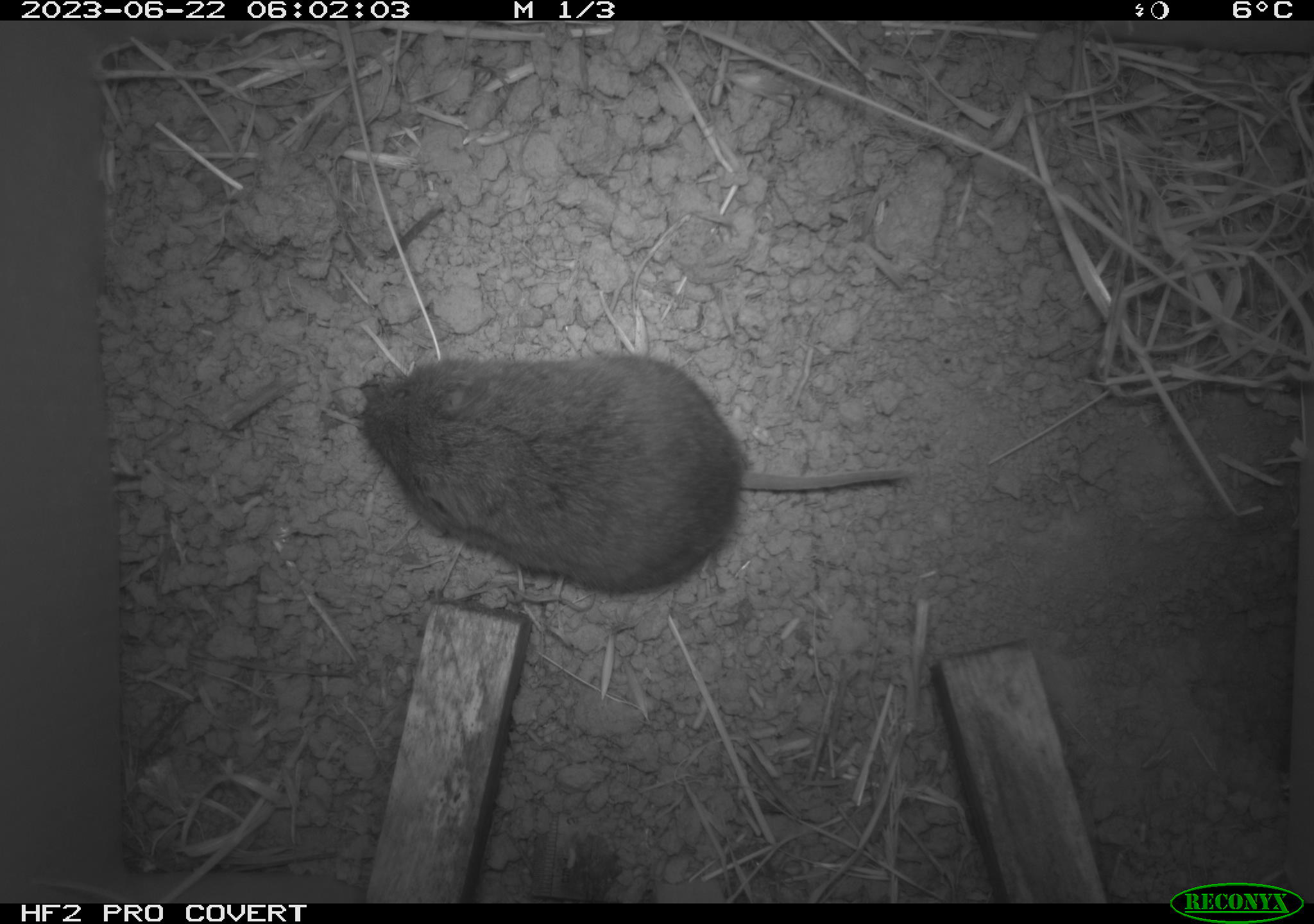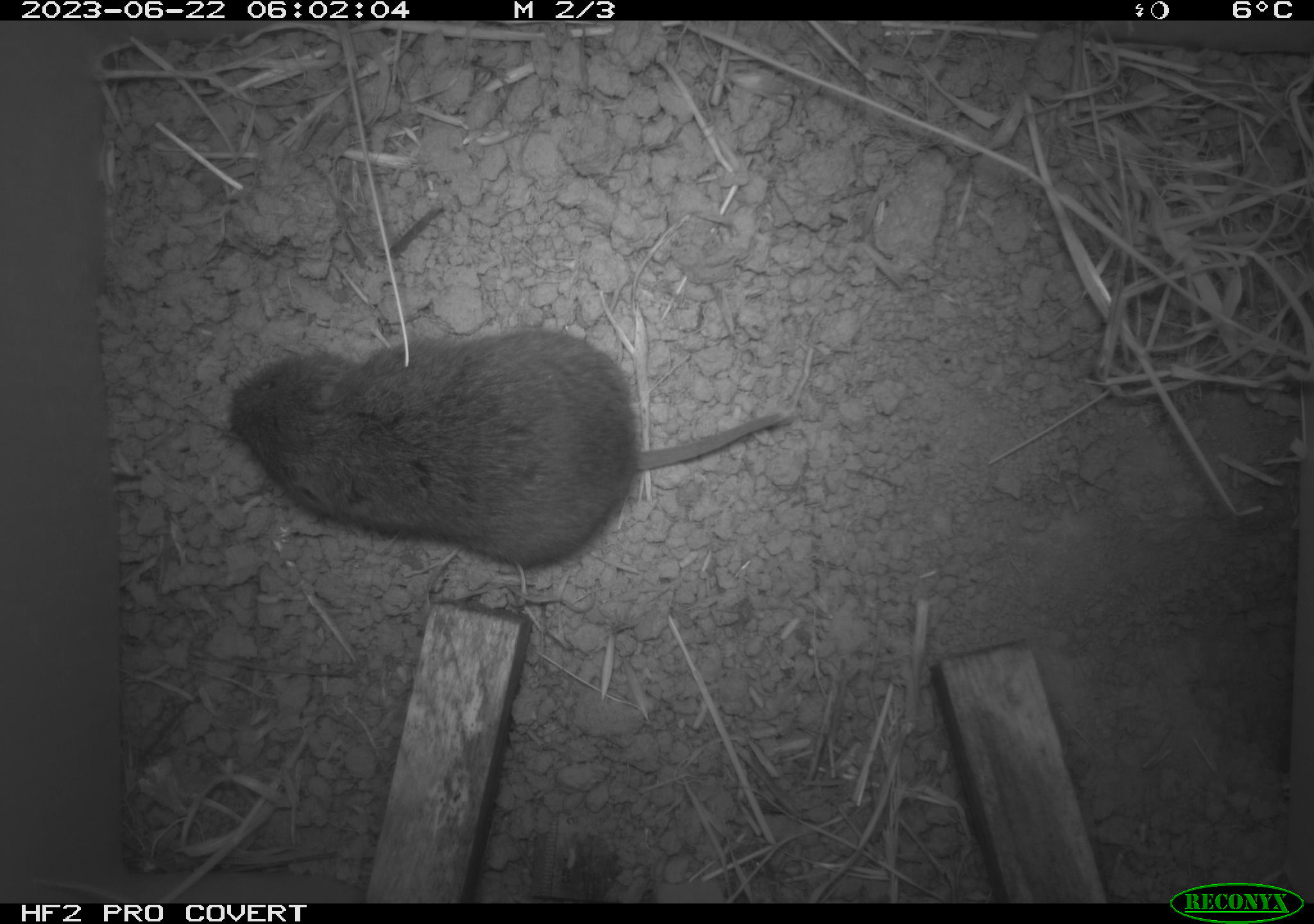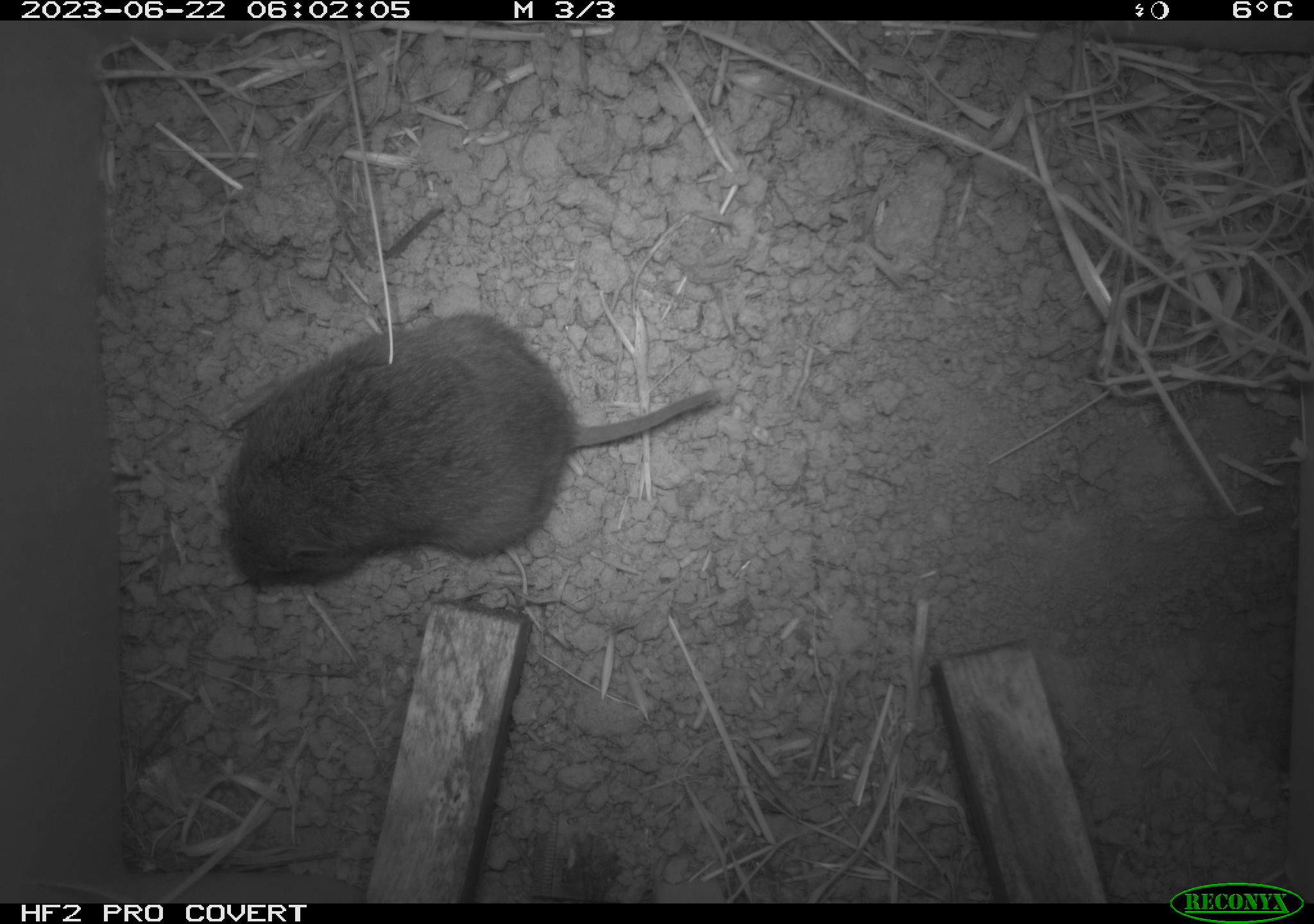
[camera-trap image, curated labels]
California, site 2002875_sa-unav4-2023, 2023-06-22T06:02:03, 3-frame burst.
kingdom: Animalia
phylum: Chordata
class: Mammalia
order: Rodentia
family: Cricetidae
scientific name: Arvicolinae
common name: voles, lemmings, and muskrats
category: arvicolinae subfamily